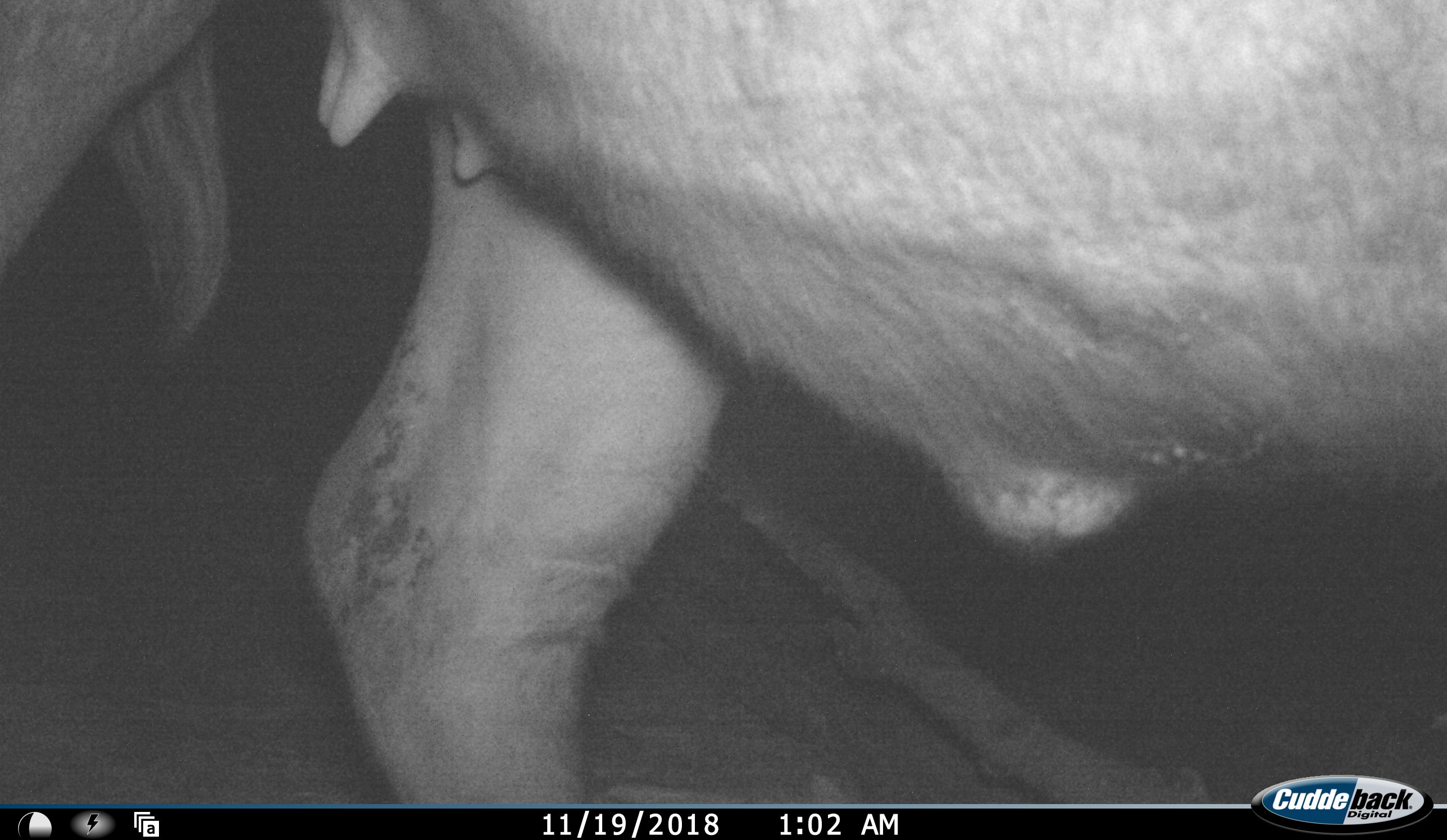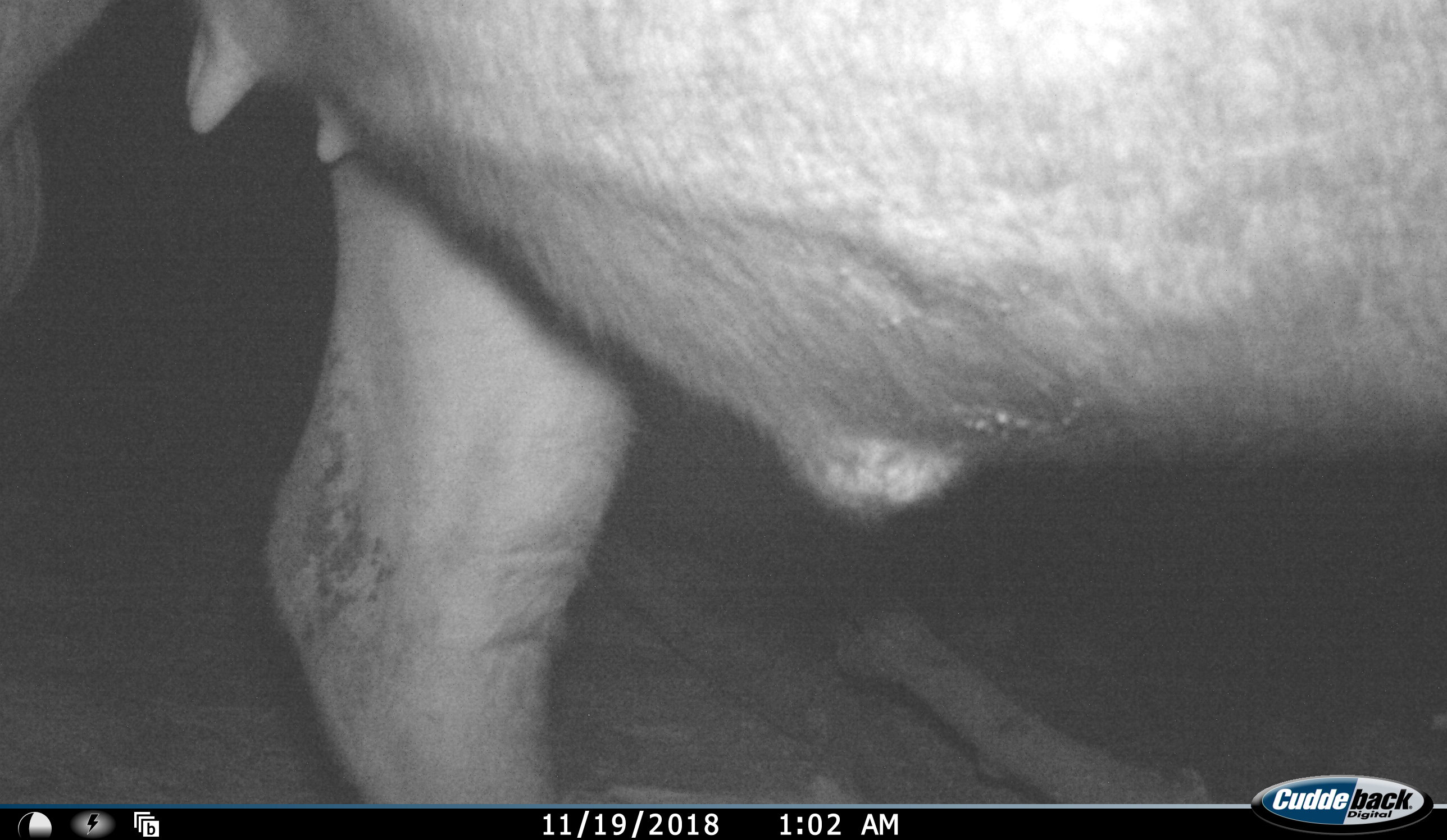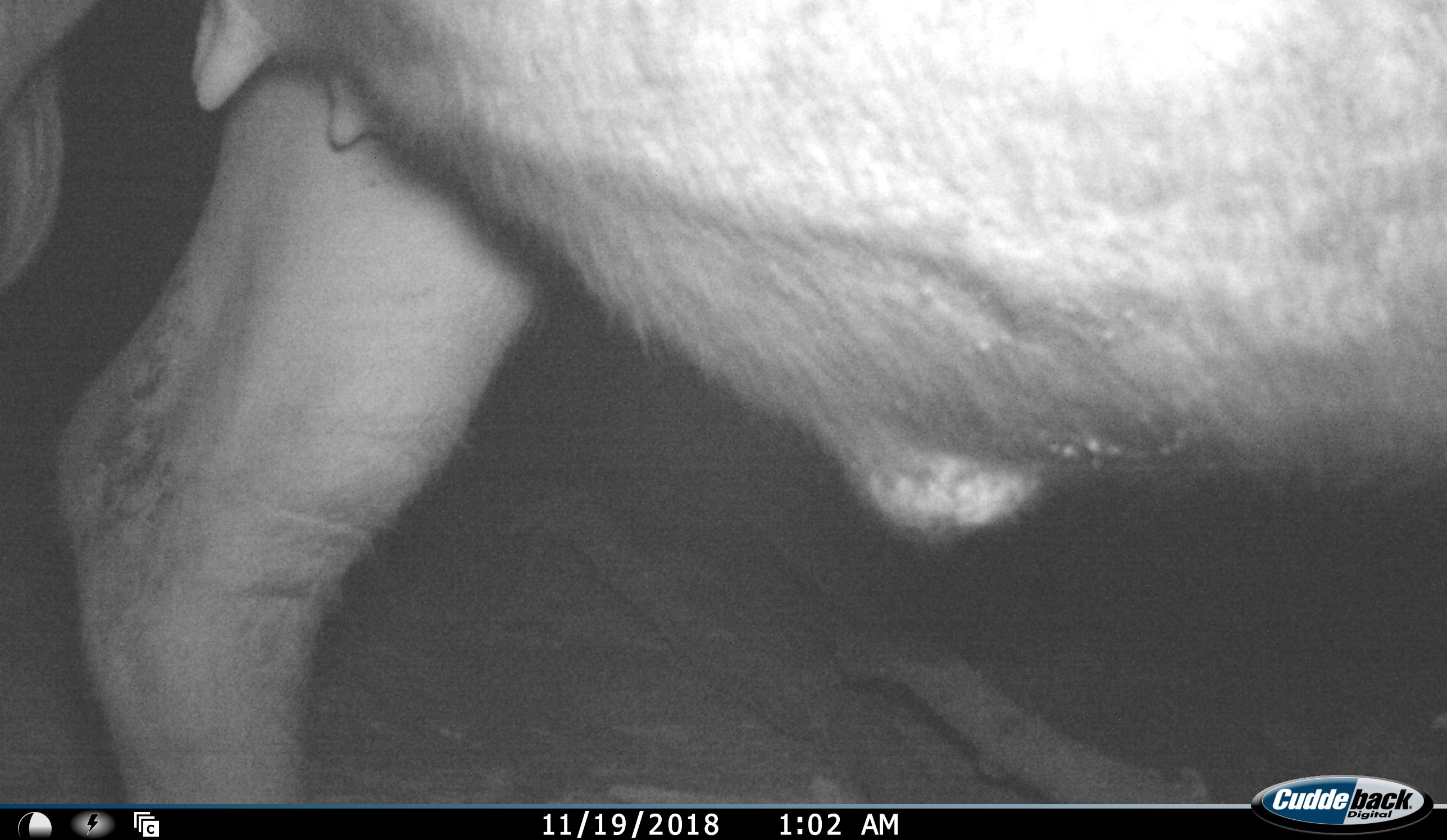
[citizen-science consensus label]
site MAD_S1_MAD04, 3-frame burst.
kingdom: Animalia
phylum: Chordata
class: Mammalia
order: Artiodactyla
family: Bovidae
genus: Syncerus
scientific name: Syncerus caffer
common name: african buffalo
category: buffalo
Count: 1.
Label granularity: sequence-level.